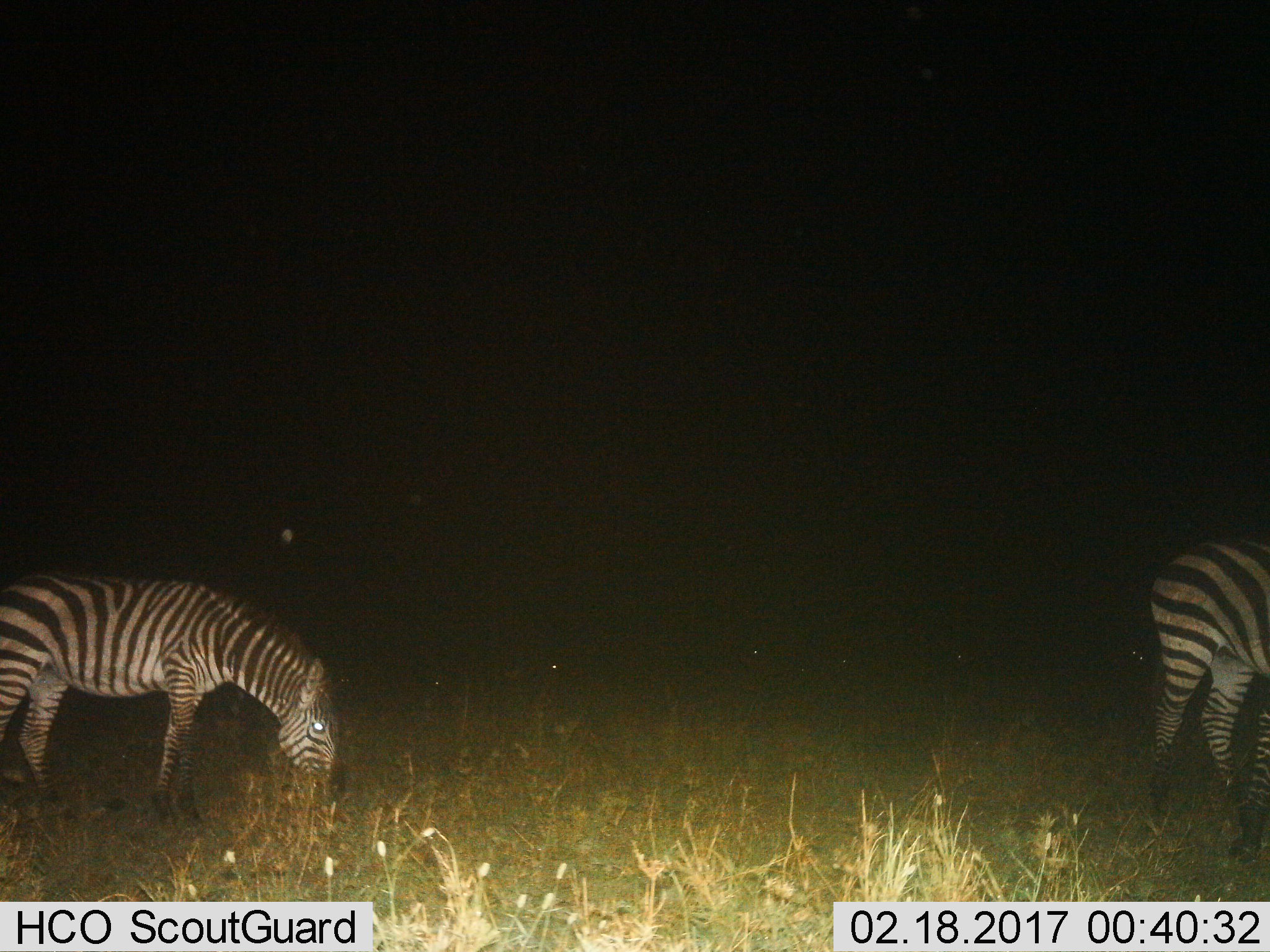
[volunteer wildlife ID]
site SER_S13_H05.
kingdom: Animalia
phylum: Chordata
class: Mammalia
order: Perissodactyla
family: Equidae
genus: Equus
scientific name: Equus quagga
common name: plains zebra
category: zebraplains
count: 2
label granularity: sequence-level